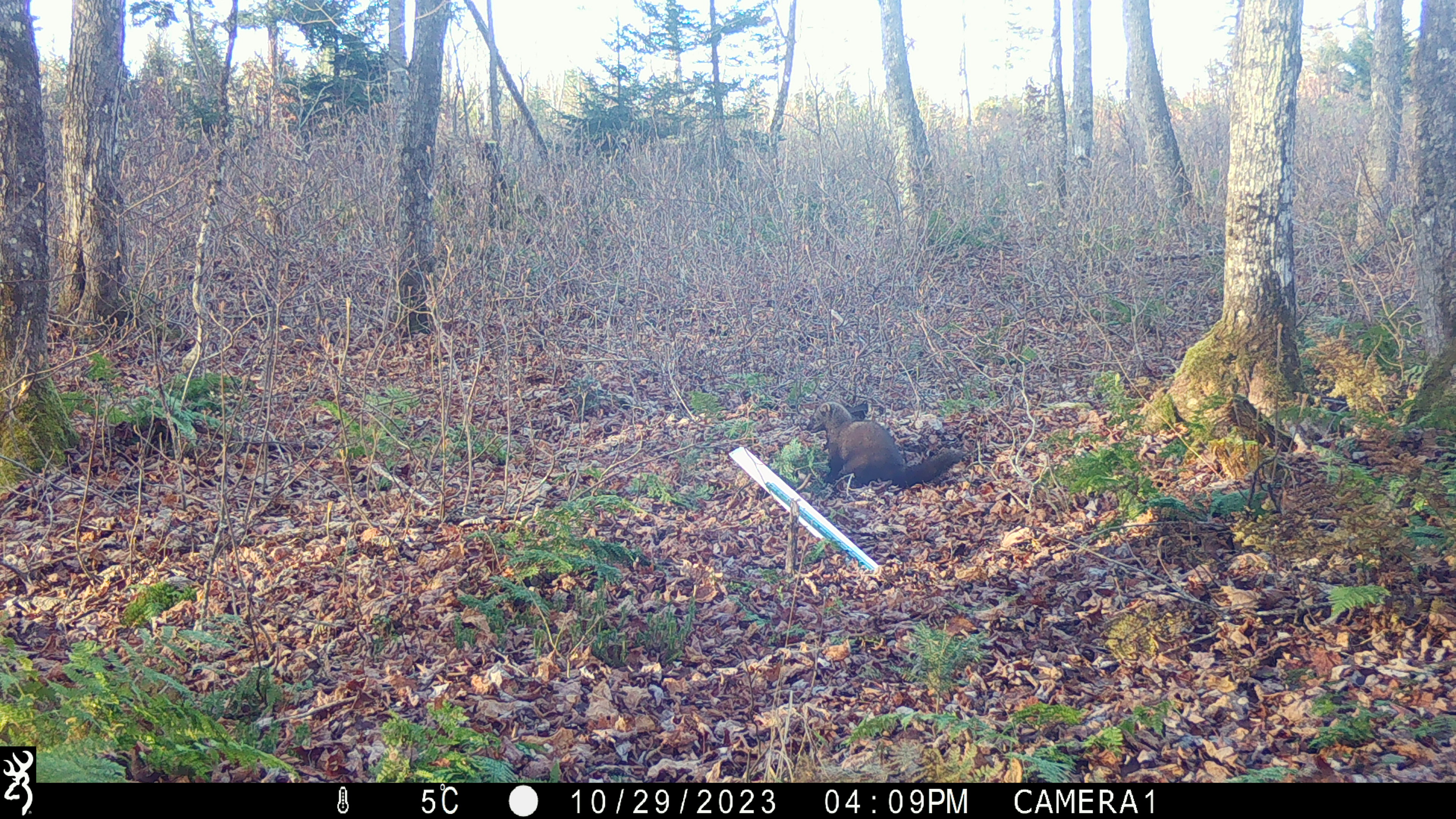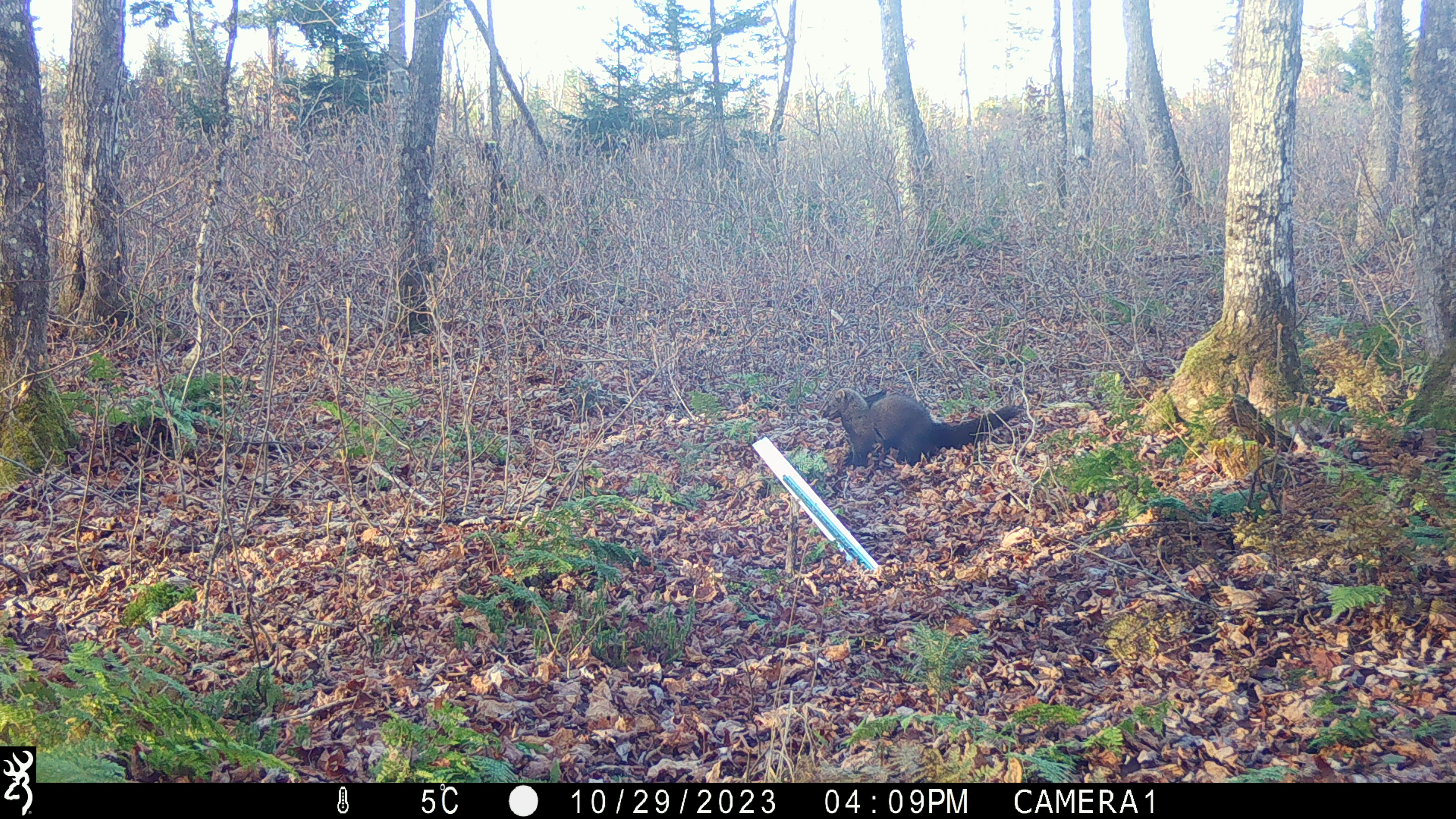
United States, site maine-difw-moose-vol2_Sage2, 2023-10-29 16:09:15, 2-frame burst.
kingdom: Animalia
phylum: Chordata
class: Mammalia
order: Carnivora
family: Mustelidae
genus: Pekania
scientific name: Pekania pennanti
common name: fisher